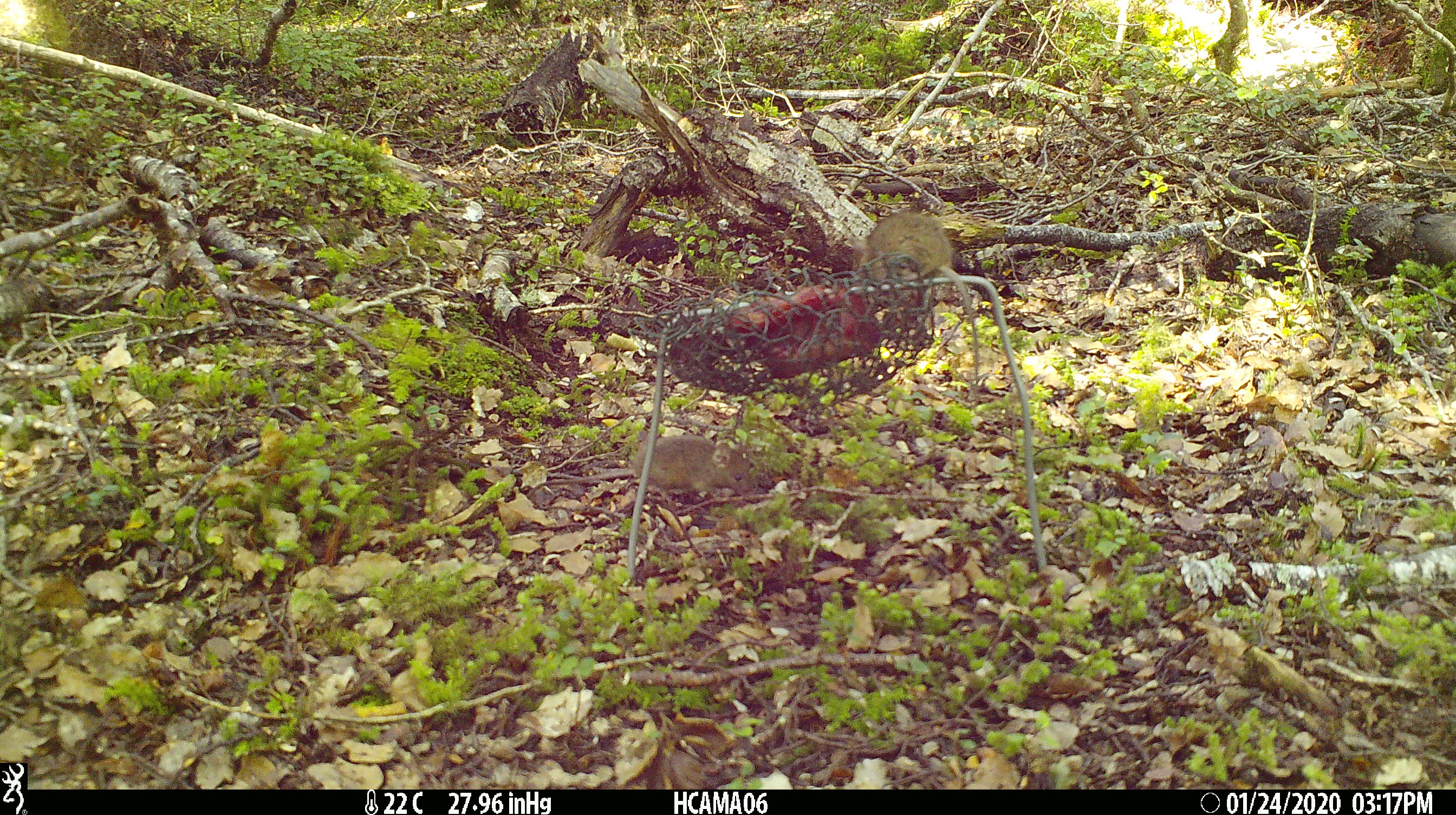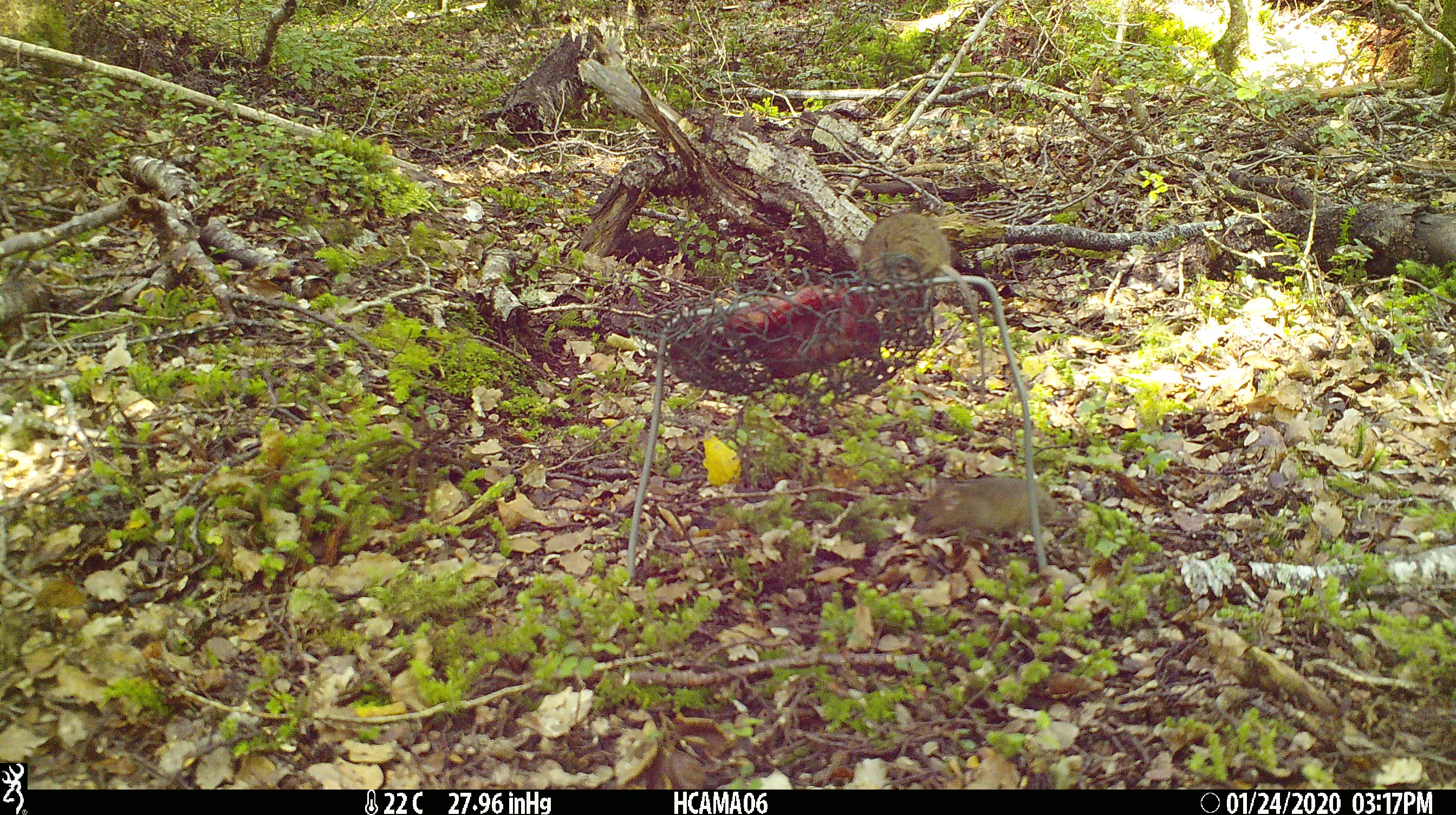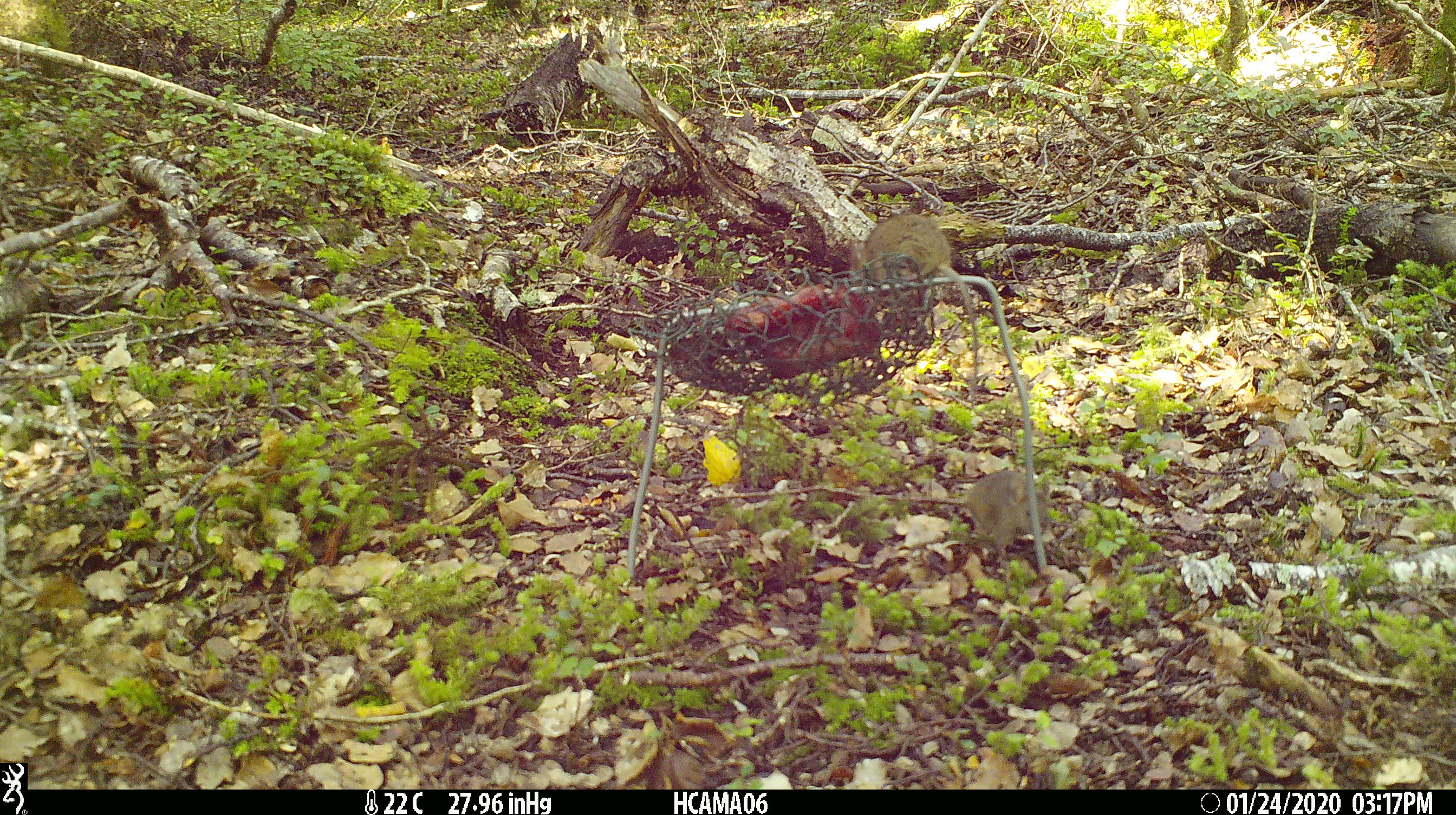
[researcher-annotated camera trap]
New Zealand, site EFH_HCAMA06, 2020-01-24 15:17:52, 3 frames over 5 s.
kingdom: Animalia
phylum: Chordata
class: Mammalia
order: Rodentia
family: Muridae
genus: Mus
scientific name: Mus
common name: mouse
Mouse (Mus).